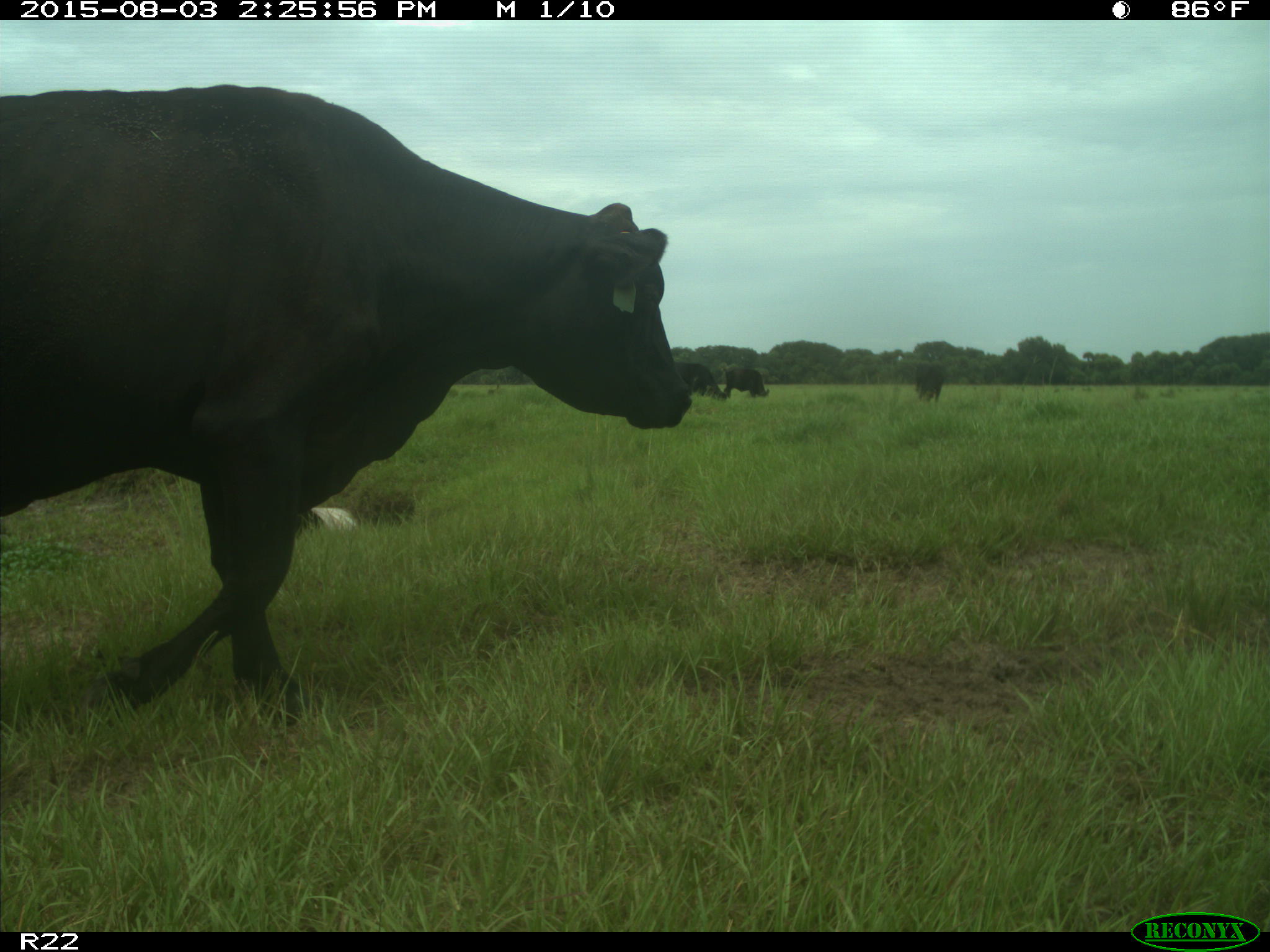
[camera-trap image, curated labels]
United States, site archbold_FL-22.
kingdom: Animalia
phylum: Chordata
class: Mammalia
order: Artiodactyla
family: Bovidae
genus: Bos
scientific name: Bos taurus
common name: domestic cow